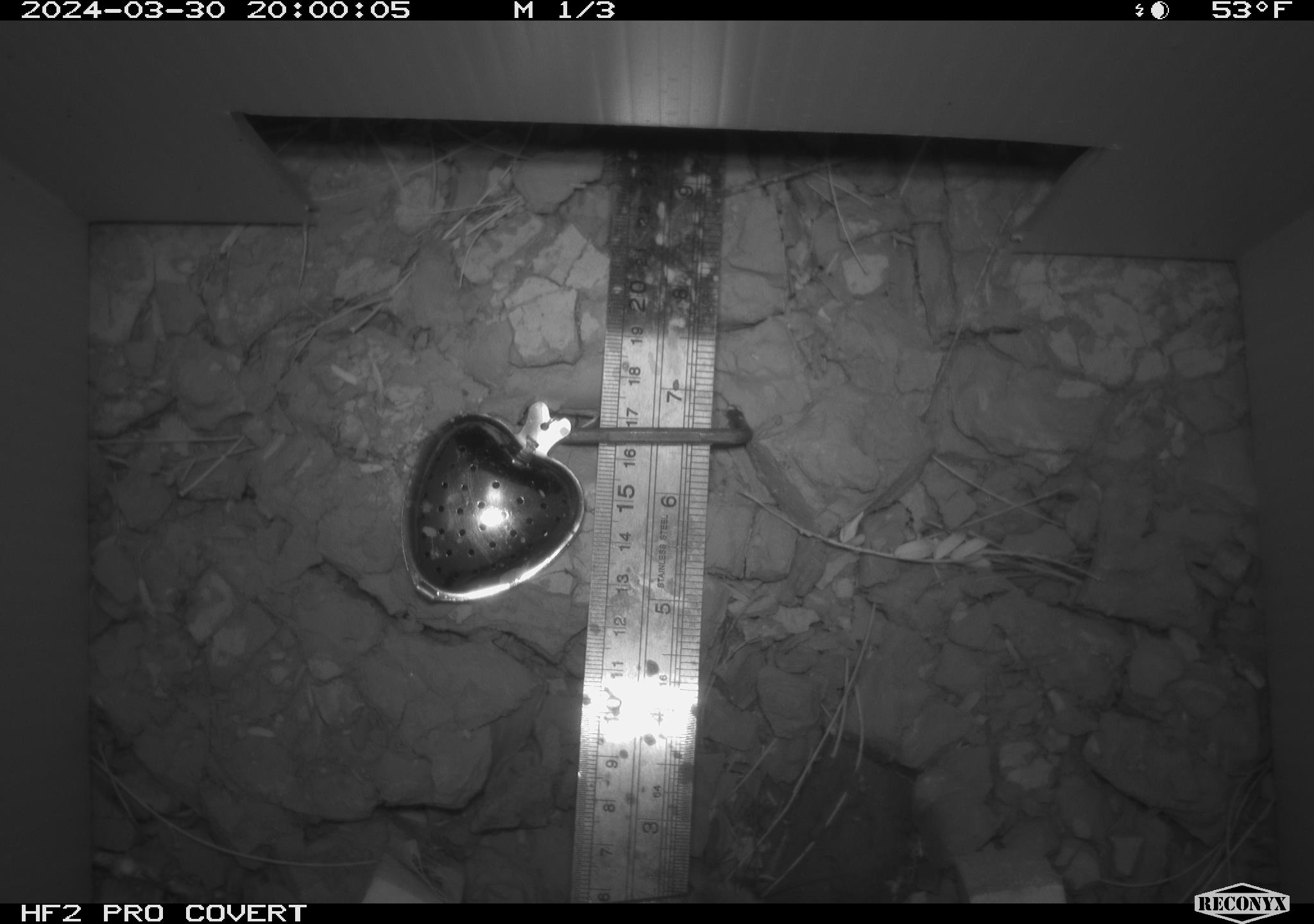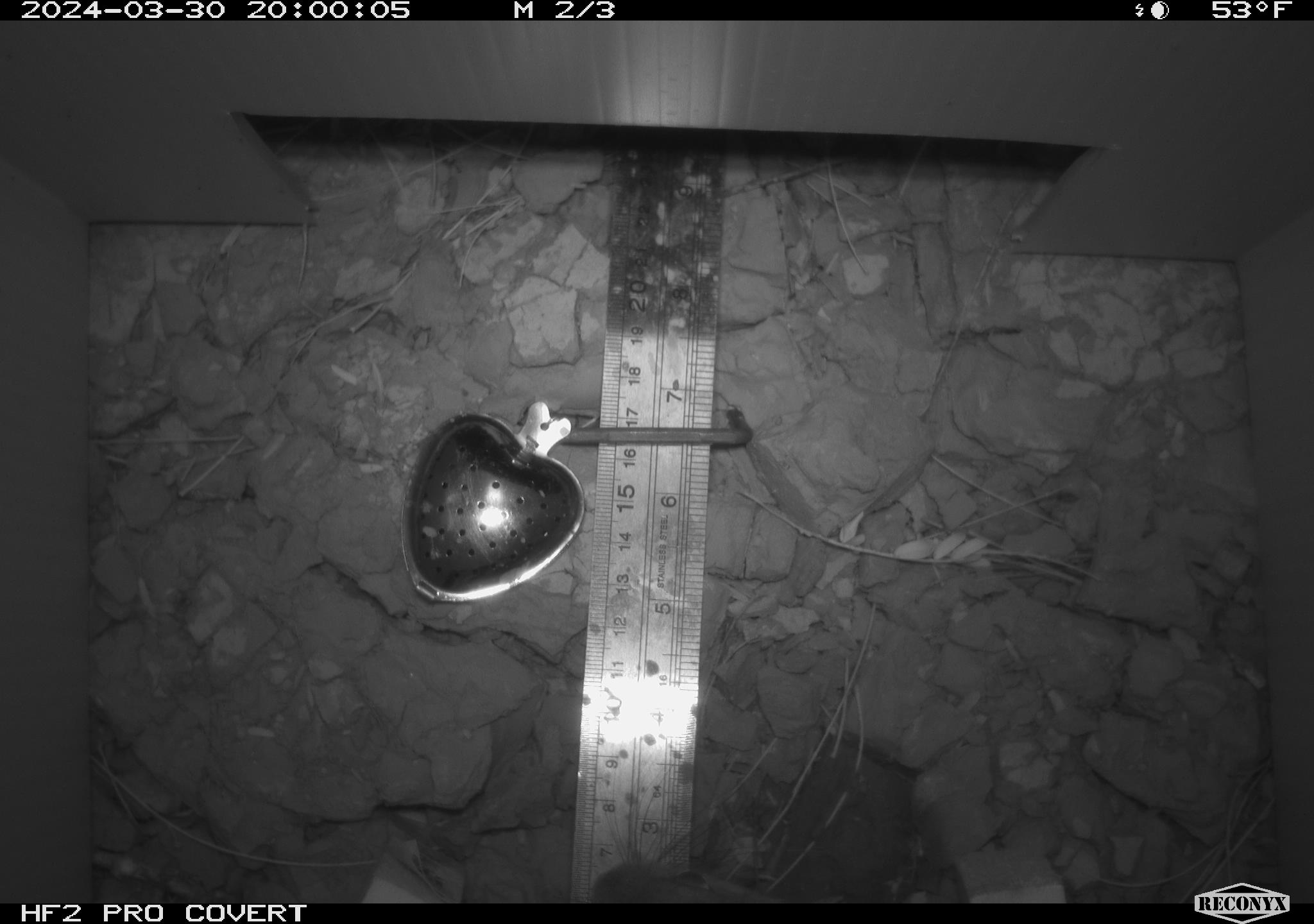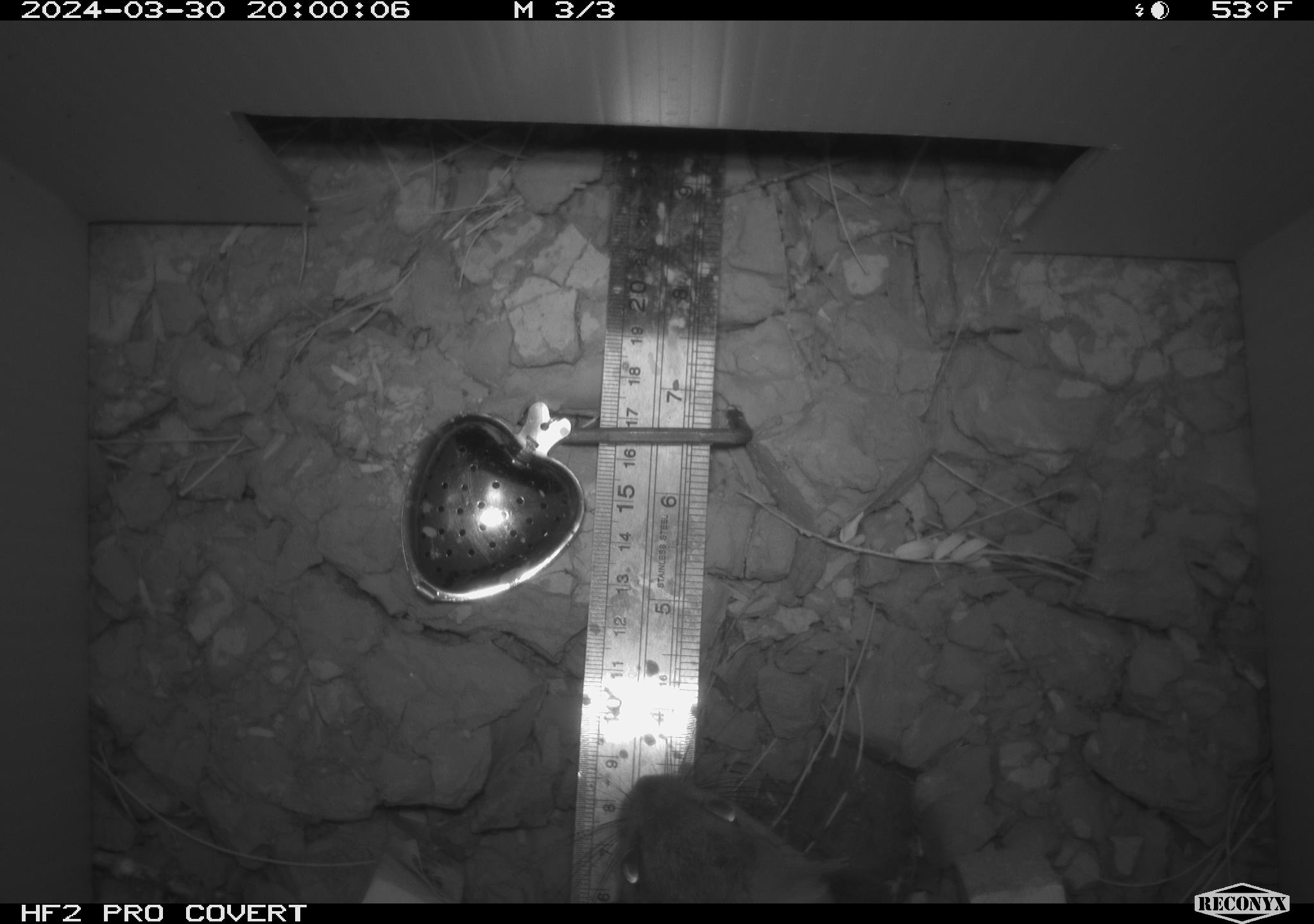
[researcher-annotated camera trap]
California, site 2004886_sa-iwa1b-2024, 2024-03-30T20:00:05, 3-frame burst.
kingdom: Animalia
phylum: Chordata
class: Mammalia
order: Rodentia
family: Cricetidae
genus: Neotoma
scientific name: Neotoma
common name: pack rat or woodrat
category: neotoma species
Neotoma species (pack rat or woodrat) (Neotoma).